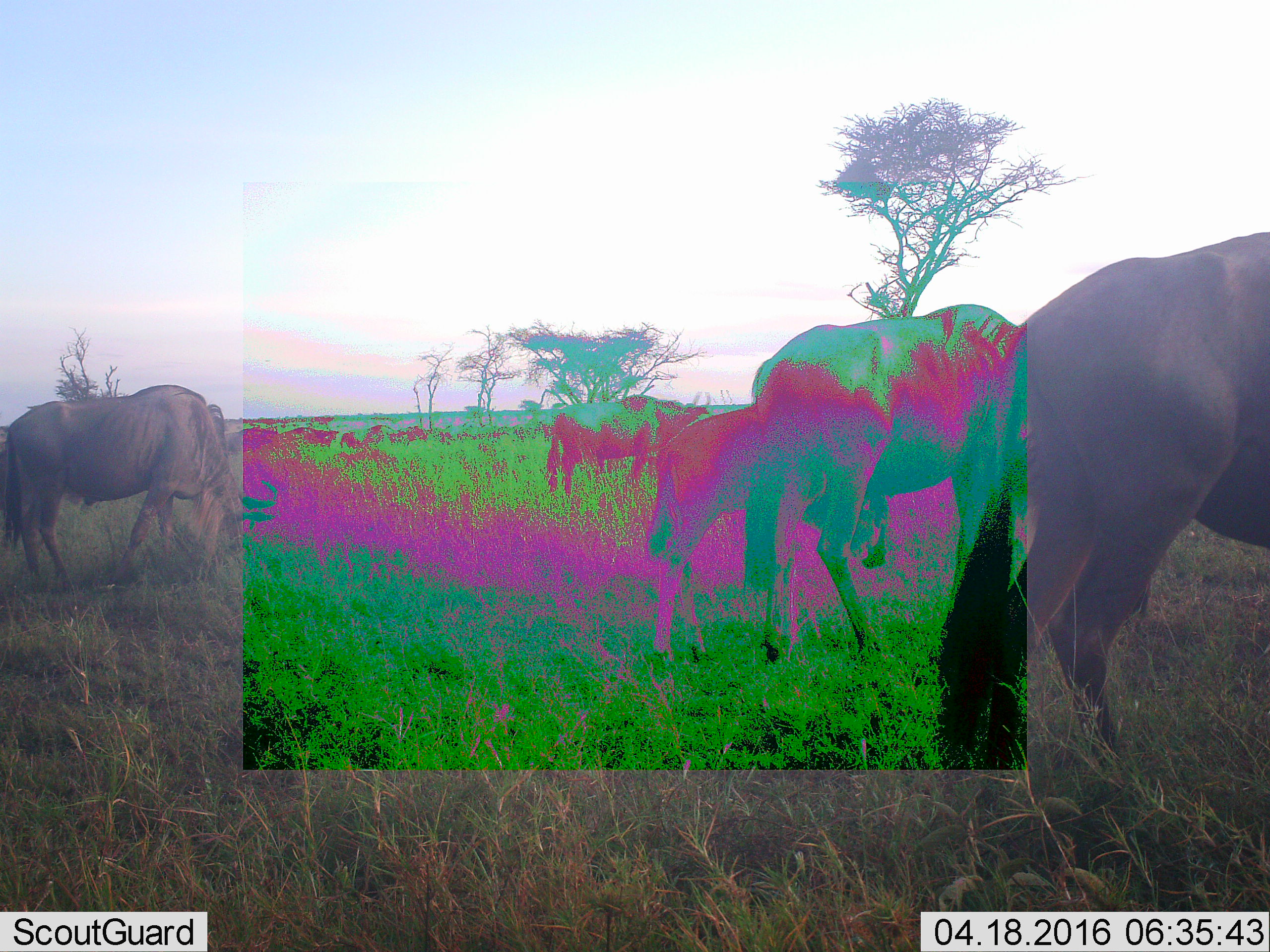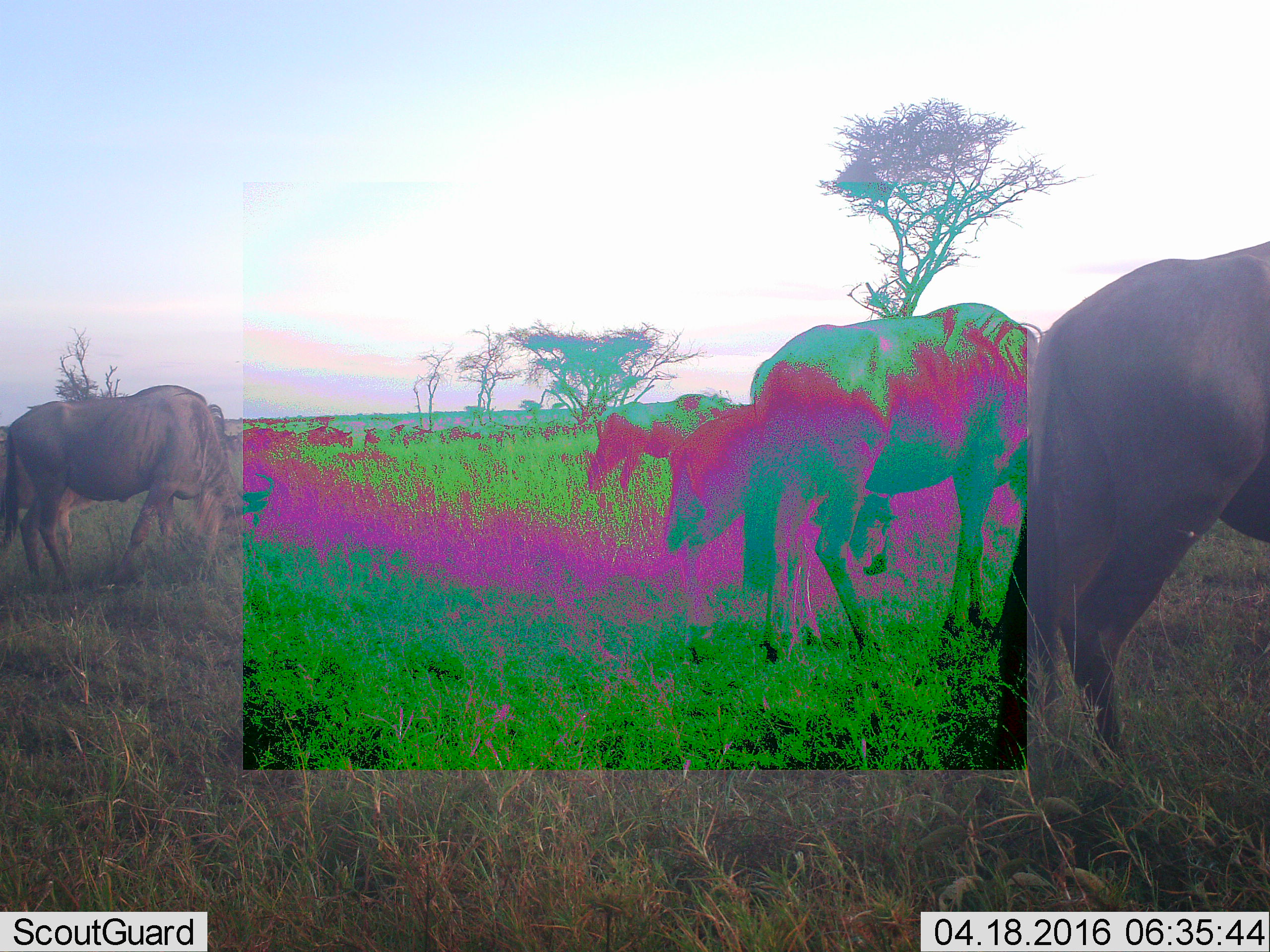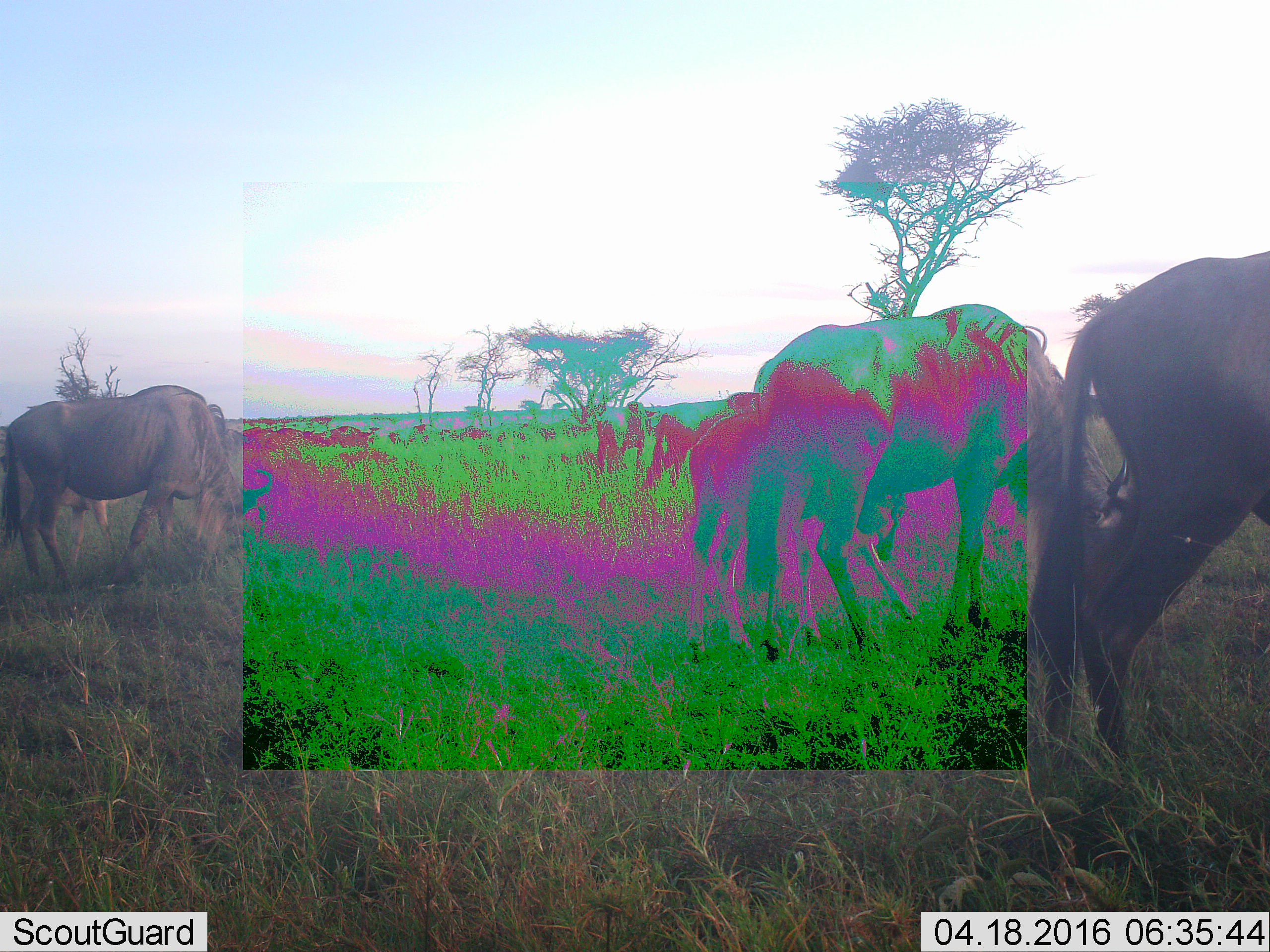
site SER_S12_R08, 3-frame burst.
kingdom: Animalia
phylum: Chordata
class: Mammalia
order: Artiodactyla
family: Bovidae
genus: Connochaetes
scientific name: Connochaetes taurinus taurinus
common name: blue wildebeest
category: wildebeestblue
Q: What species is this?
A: Wildebeestblue (blue wildebeest) (Connochaetes taurinus taurinus).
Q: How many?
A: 6.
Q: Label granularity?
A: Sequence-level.